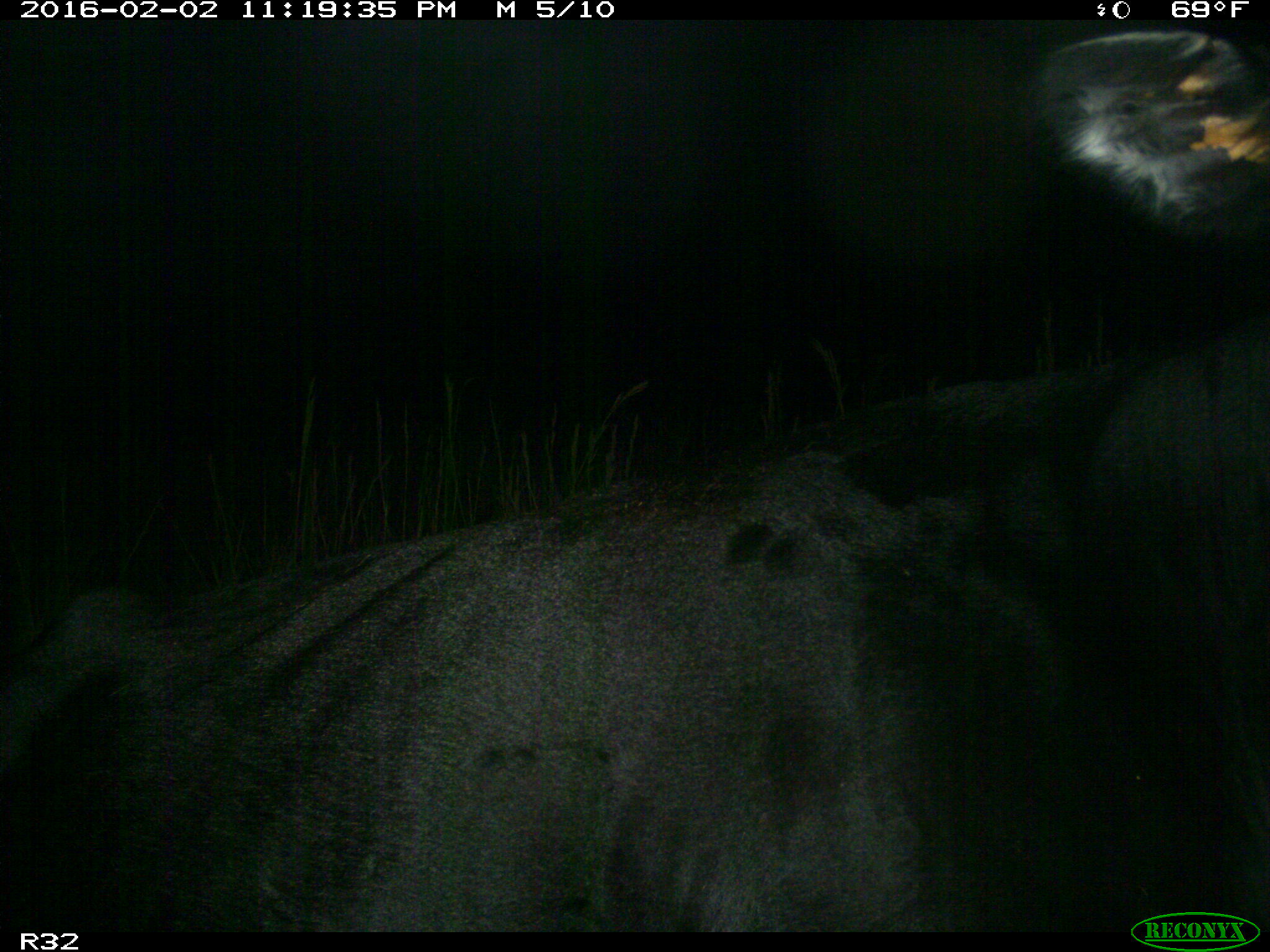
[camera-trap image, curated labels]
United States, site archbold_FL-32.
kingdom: Animalia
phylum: Chordata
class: Mammalia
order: Artiodactyla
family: Bovidae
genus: Bos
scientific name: Bos taurus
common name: domestic cow